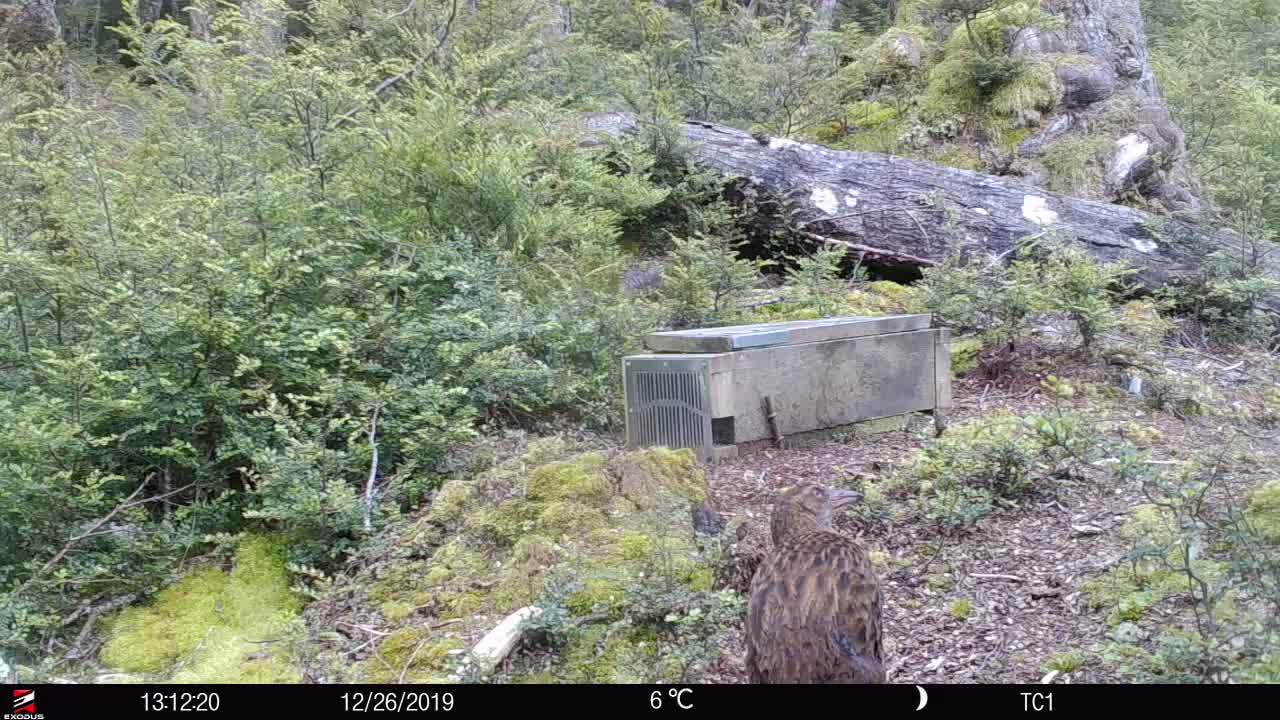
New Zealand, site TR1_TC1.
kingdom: Animalia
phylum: Chordata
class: Aves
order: Gruiformes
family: Rallidae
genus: Gallirallus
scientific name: Gallirallus australis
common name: weka